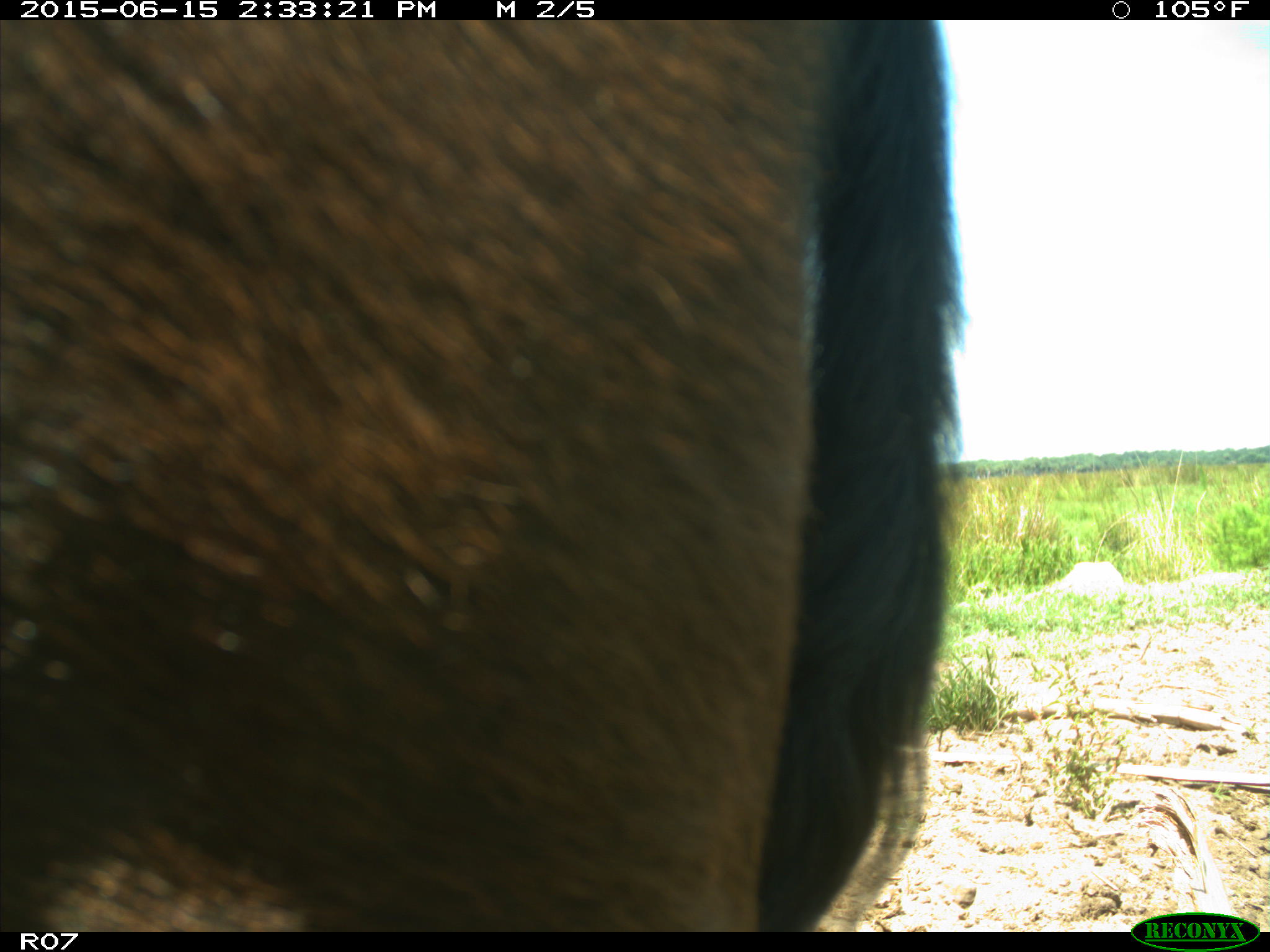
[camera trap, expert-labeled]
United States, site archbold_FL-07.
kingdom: Animalia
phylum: Chordata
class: Mammalia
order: Artiodactyla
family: Bovidae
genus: Bos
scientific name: Bos taurus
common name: domestic cow